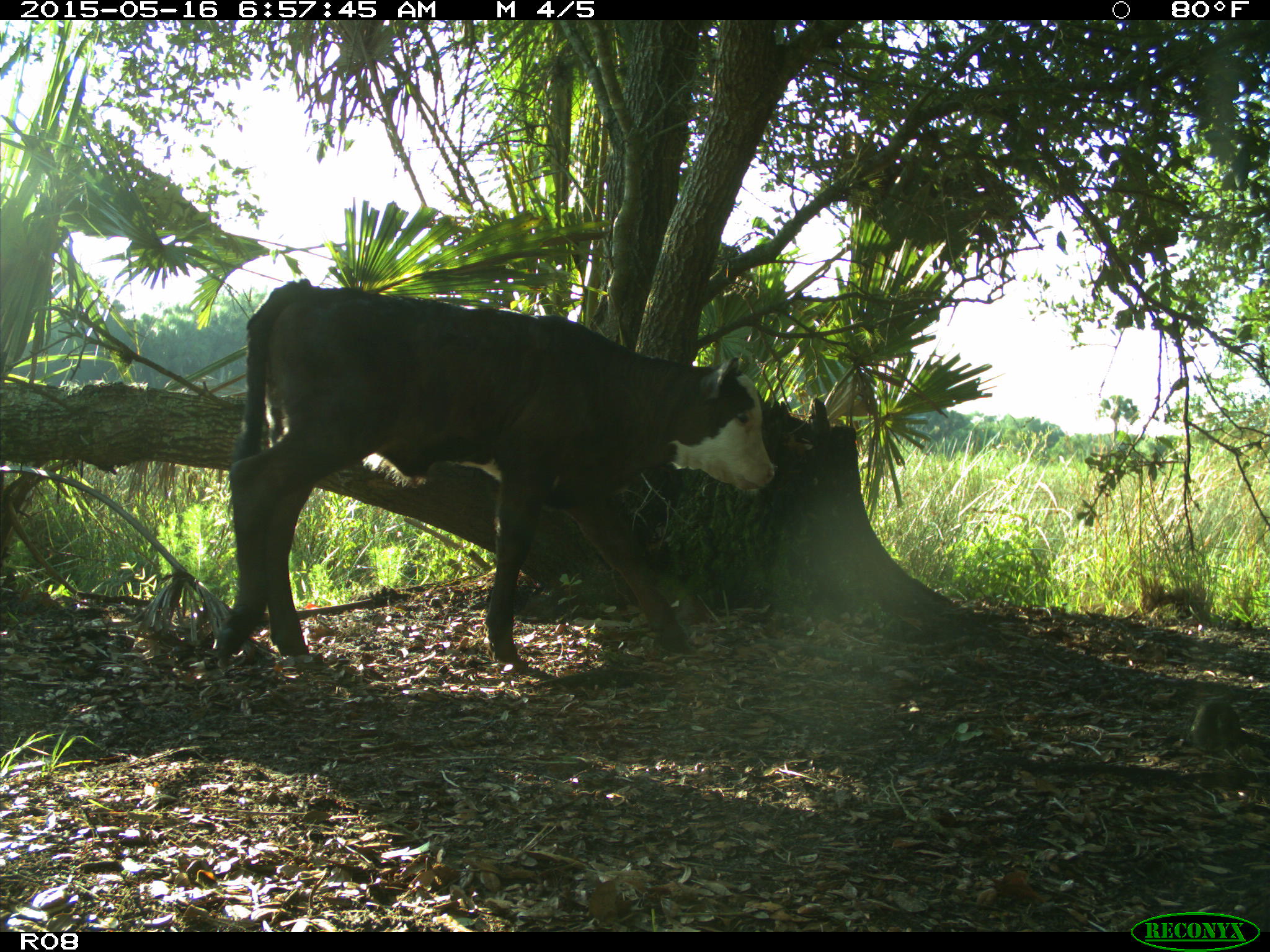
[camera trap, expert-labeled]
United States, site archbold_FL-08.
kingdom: Animalia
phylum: Chordata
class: Mammalia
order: Artiodactyla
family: Bovidae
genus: Bos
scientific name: Bos taurus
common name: domestic cow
Bos taurus (domestic cow).